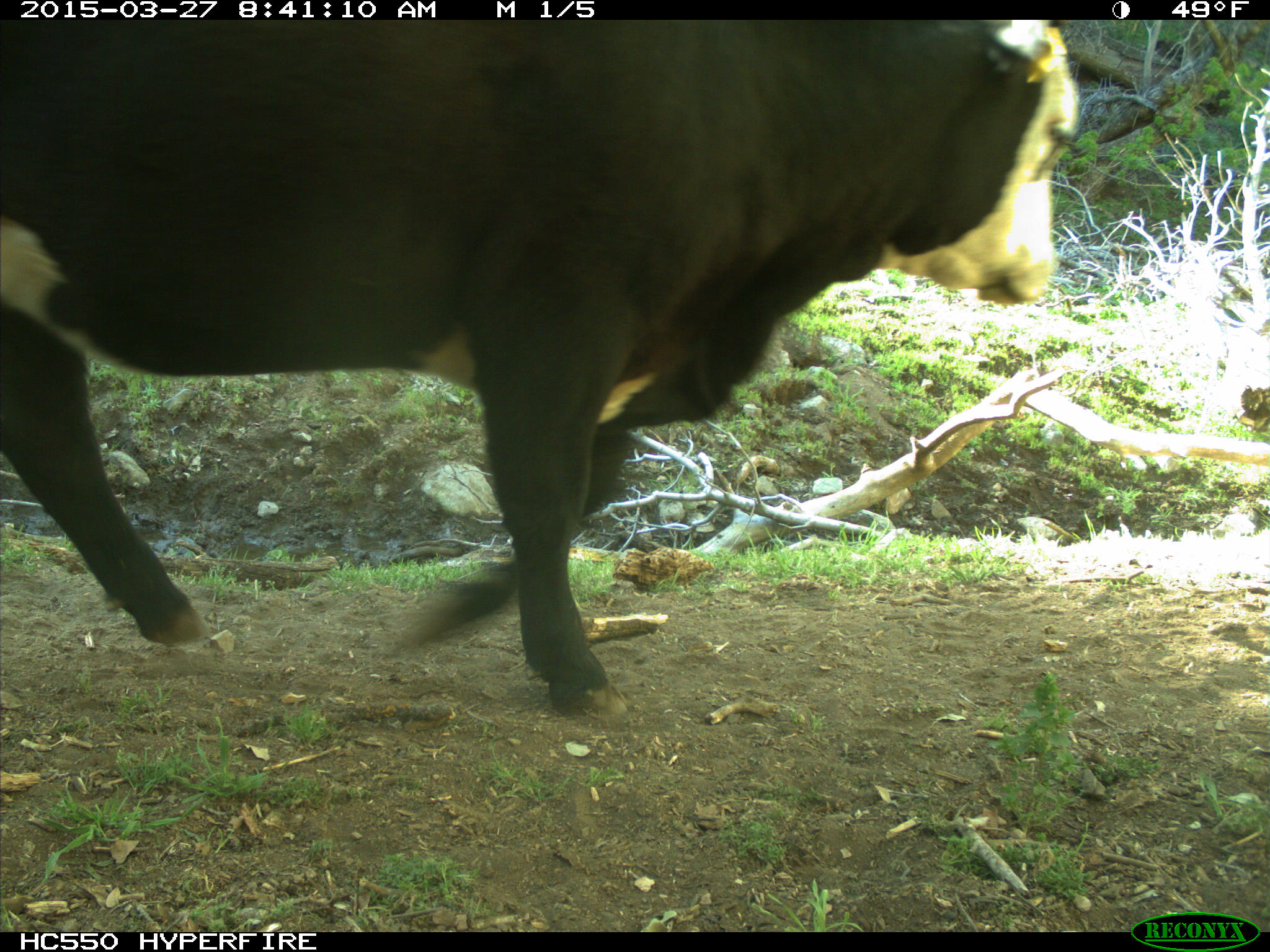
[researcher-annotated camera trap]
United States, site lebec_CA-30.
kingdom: Animalia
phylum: Chordata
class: Mammalia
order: Artiodactyla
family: Bovidae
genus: Bos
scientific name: Bos taurus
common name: domestic cow